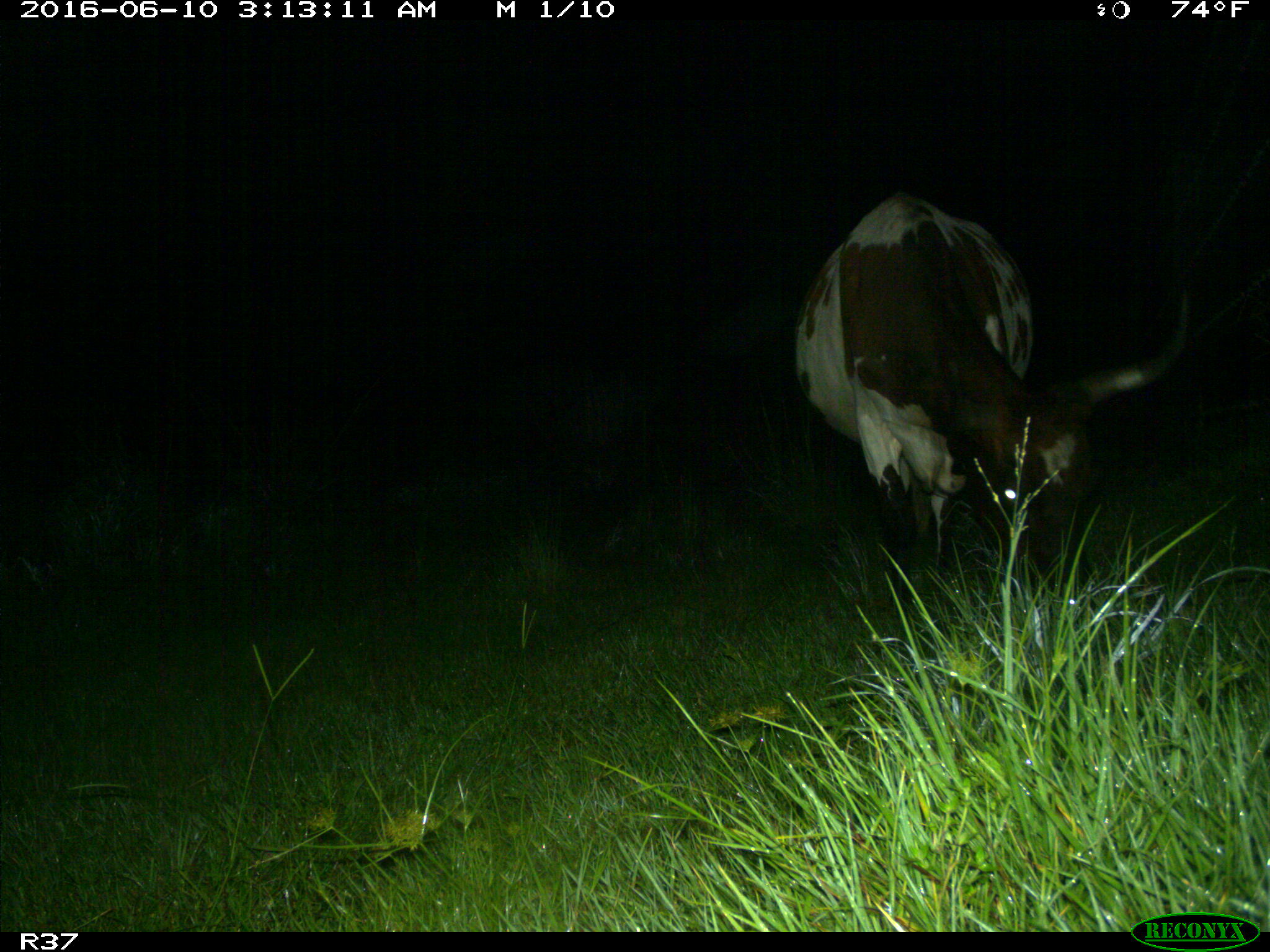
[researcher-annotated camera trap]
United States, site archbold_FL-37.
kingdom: Animalia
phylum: Chordata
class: Mammalia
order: Artiodactyla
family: Bovidae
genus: Bos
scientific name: Bos taurus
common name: domestic cow